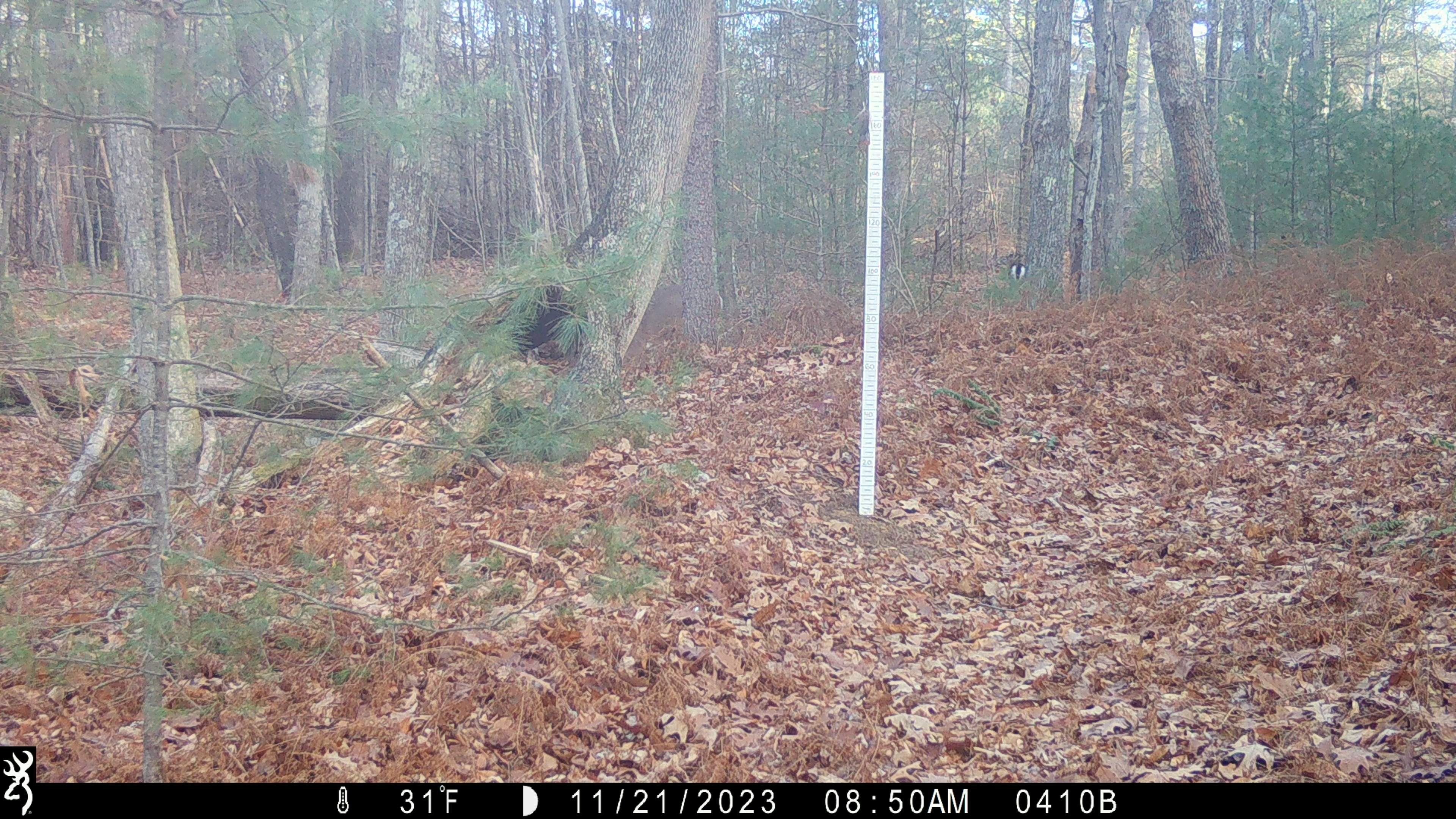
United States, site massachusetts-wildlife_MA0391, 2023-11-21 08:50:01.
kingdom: Animalia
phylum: Chordata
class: Mammalia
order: Artiodactyla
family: Cervidae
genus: Odocoileus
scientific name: Odocoileus virginianus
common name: white-tailed deer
White-tailed deer (Odocoileus virginianus).